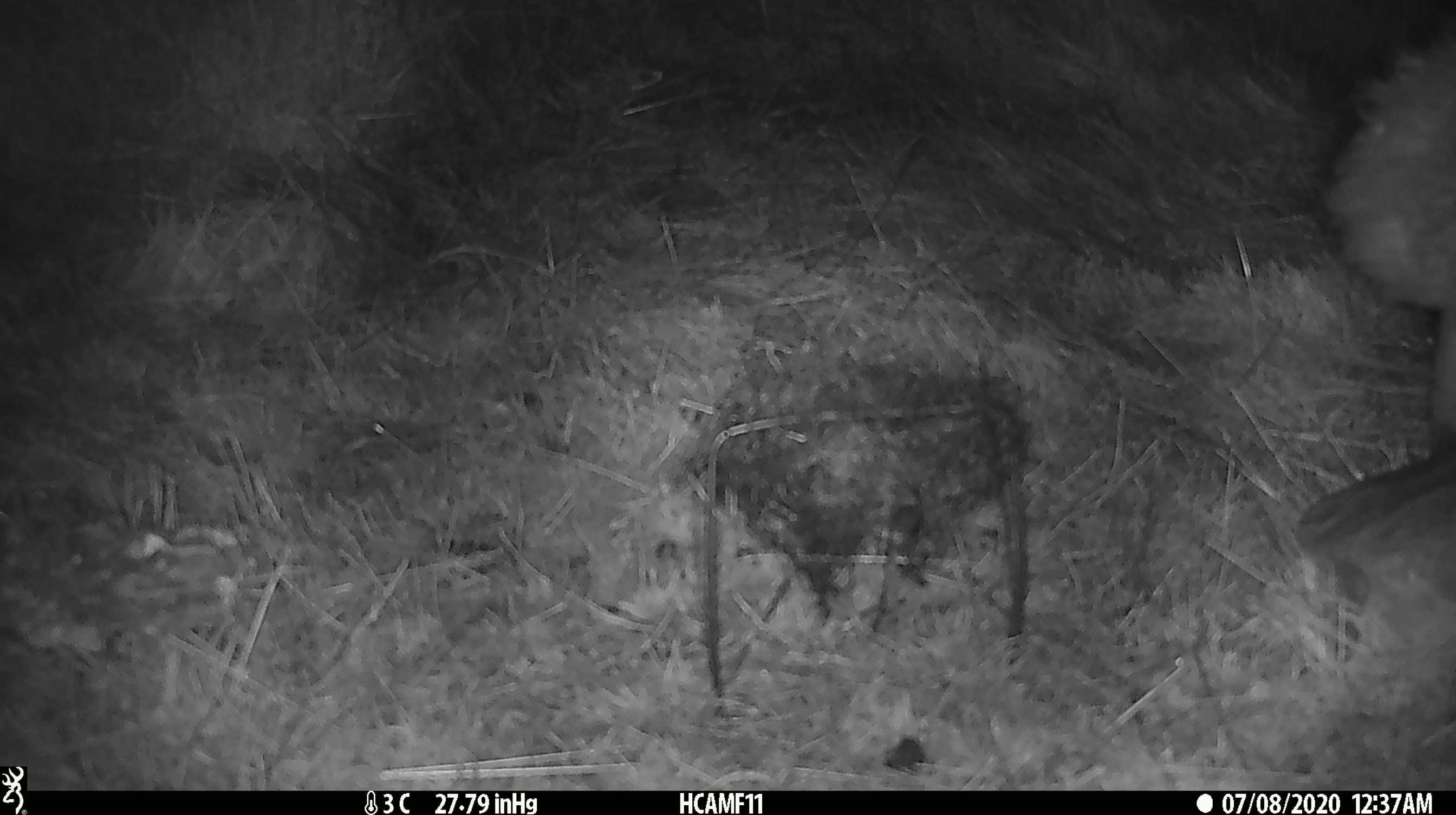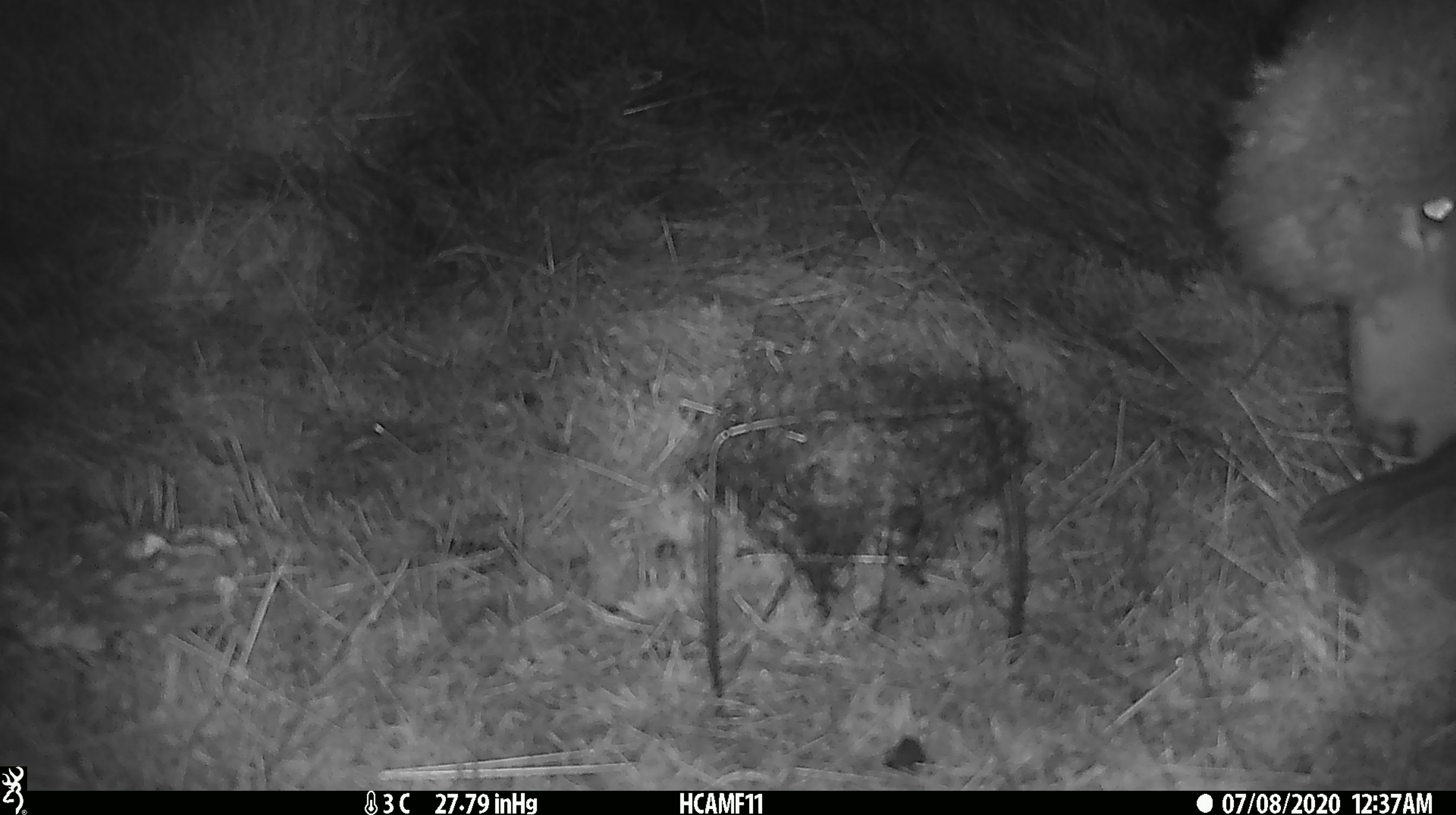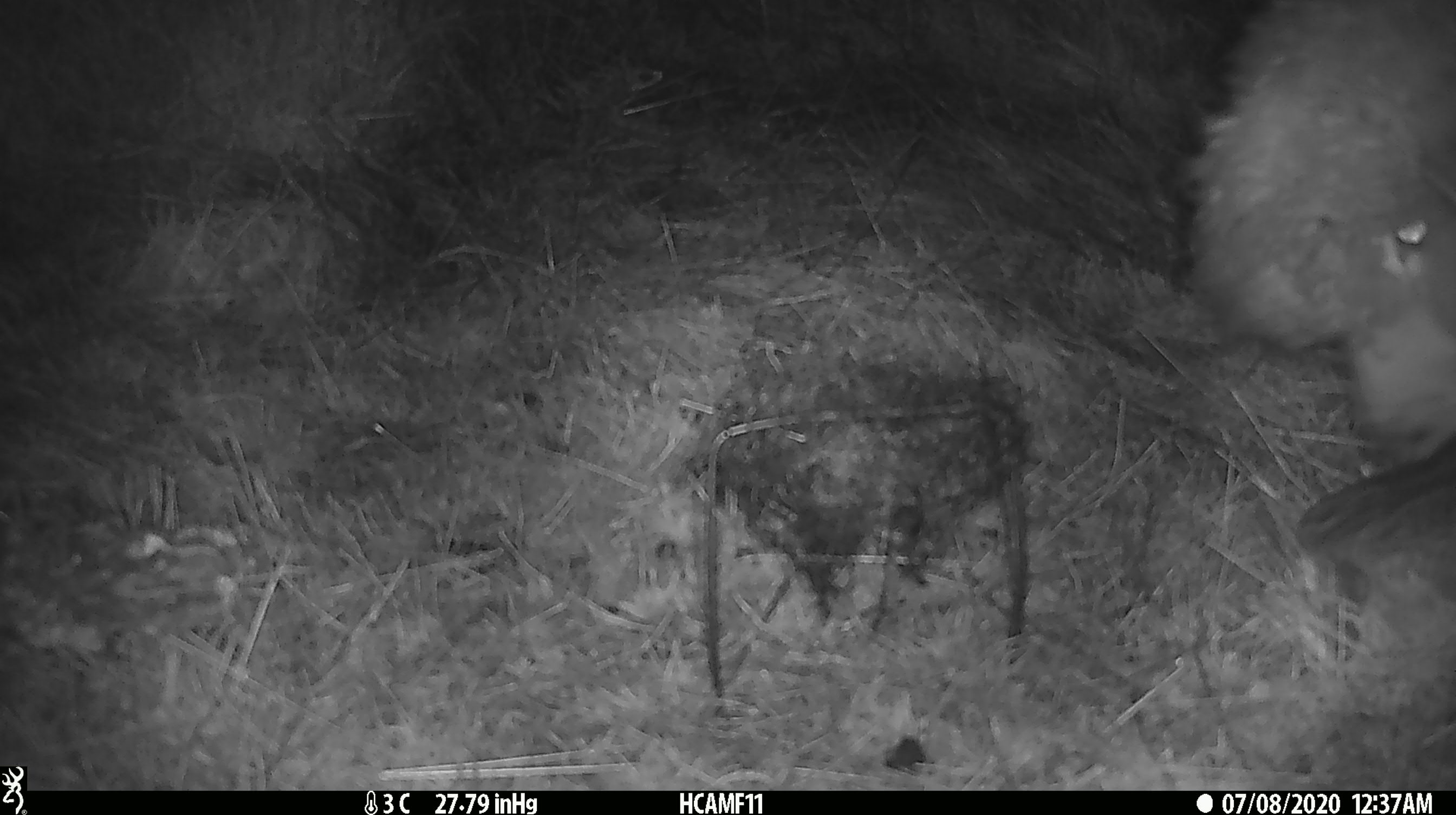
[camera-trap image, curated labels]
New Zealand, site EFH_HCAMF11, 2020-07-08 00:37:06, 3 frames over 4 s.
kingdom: Animalia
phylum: Chordata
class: Mammalia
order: Artiodactyla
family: Bovidae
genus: Ovis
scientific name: Ovis aries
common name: domestic sheep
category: sheep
Sheep (domestic sheep) (Ovis aries).